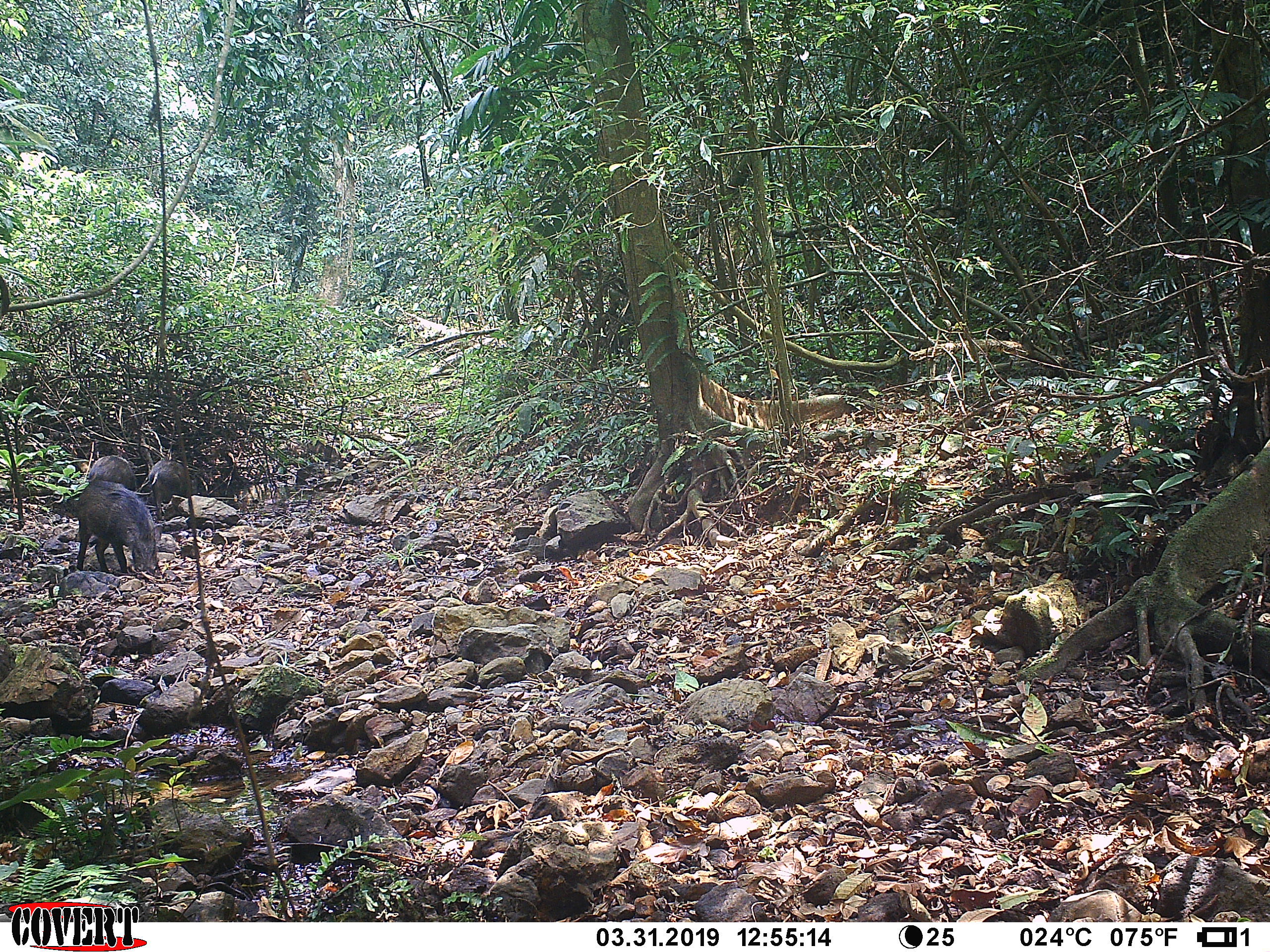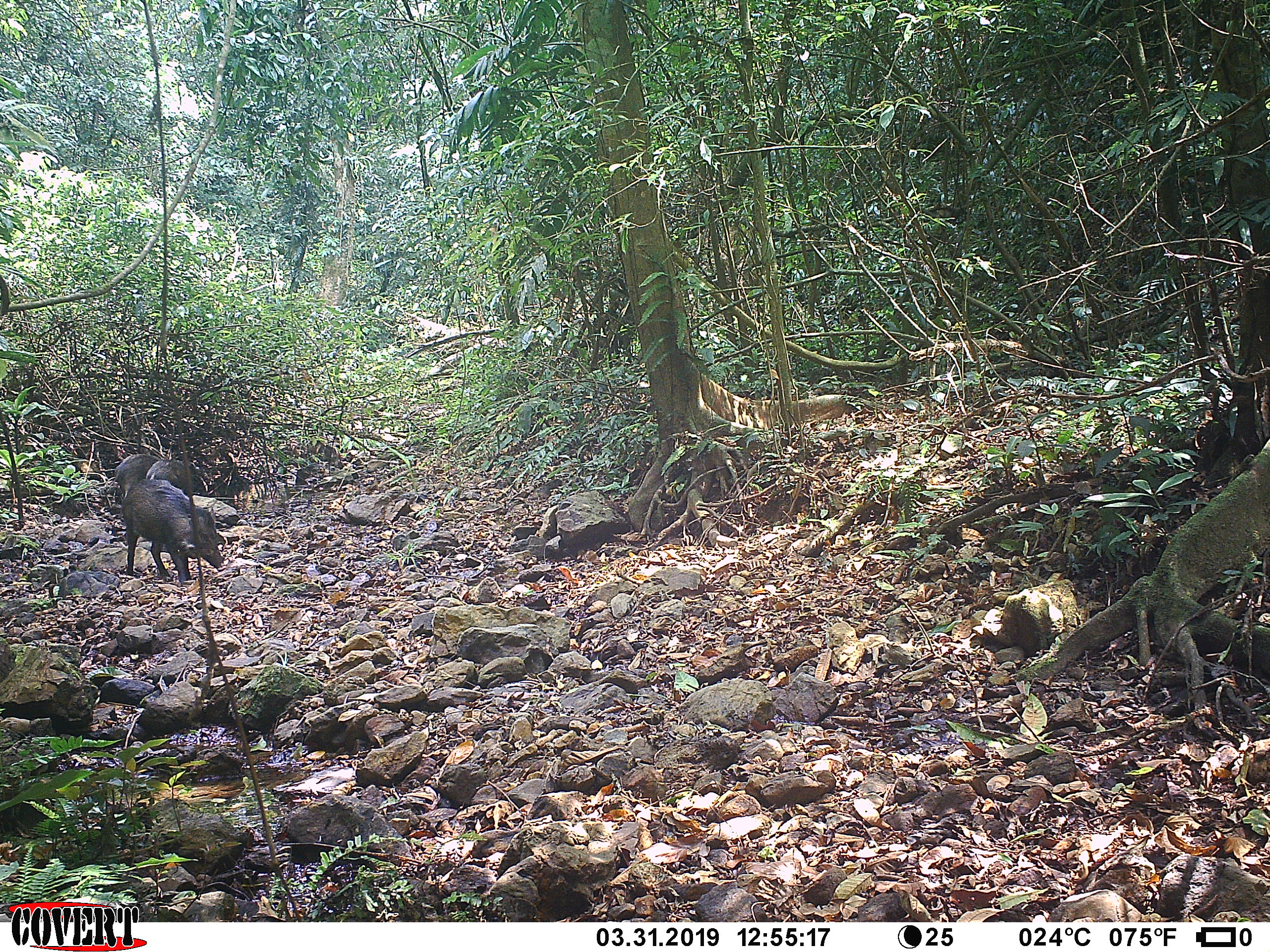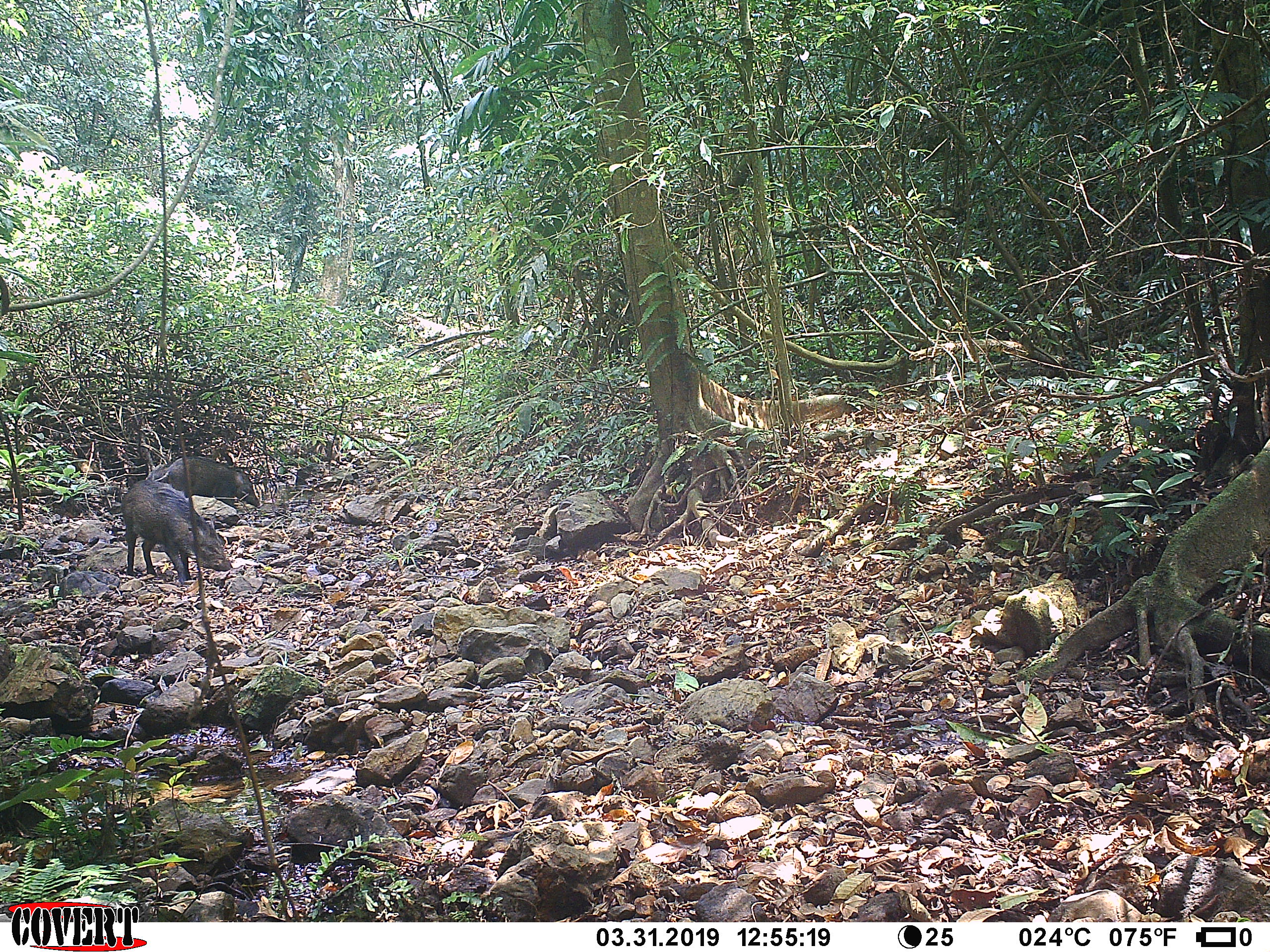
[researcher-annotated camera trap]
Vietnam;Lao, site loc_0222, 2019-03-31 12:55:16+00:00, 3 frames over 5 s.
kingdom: Animalia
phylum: Chordata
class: Mammalia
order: Artiodactyla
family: Suidae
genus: Sus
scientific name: Sus scrofa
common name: eurasian wild pig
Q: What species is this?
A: Eurasian wild pig (Sus scrofa).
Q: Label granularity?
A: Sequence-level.